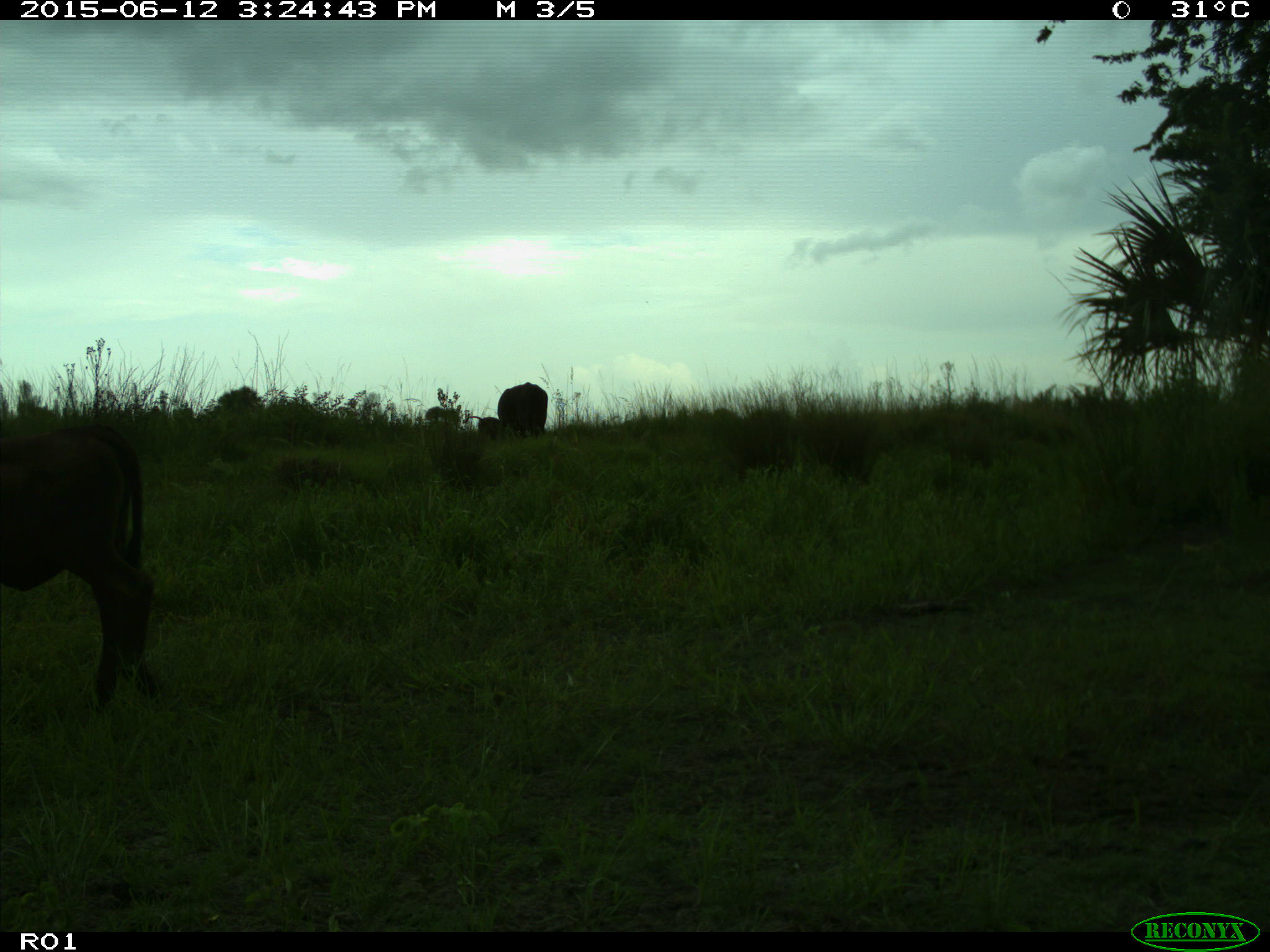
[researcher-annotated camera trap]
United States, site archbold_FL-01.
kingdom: Animalia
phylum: Chordata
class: Mammalia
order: Artiodactyla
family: Bovidae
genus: Bos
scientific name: Bos taurus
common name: domestic cow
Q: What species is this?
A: Bos taurus (domestic cow).